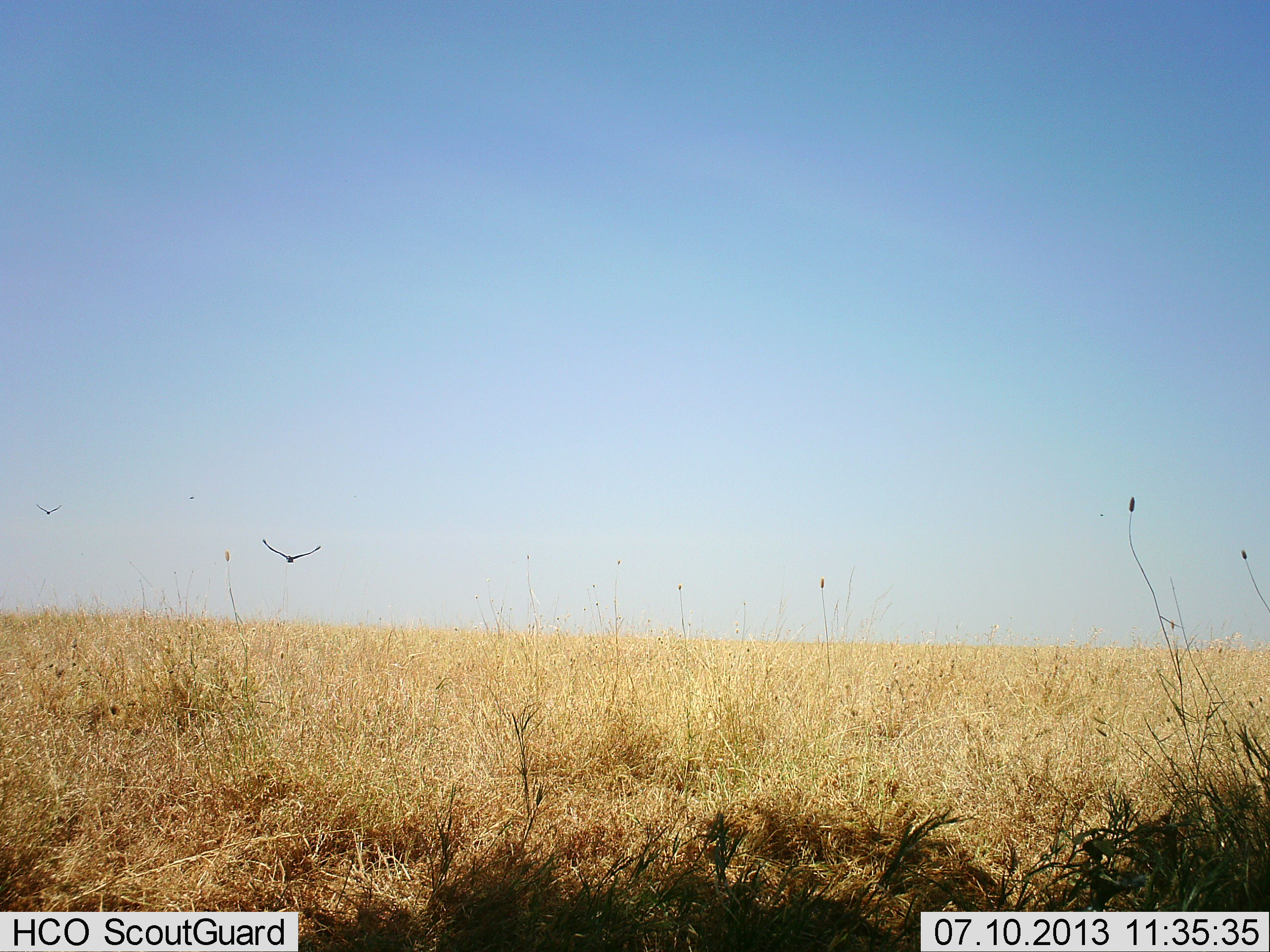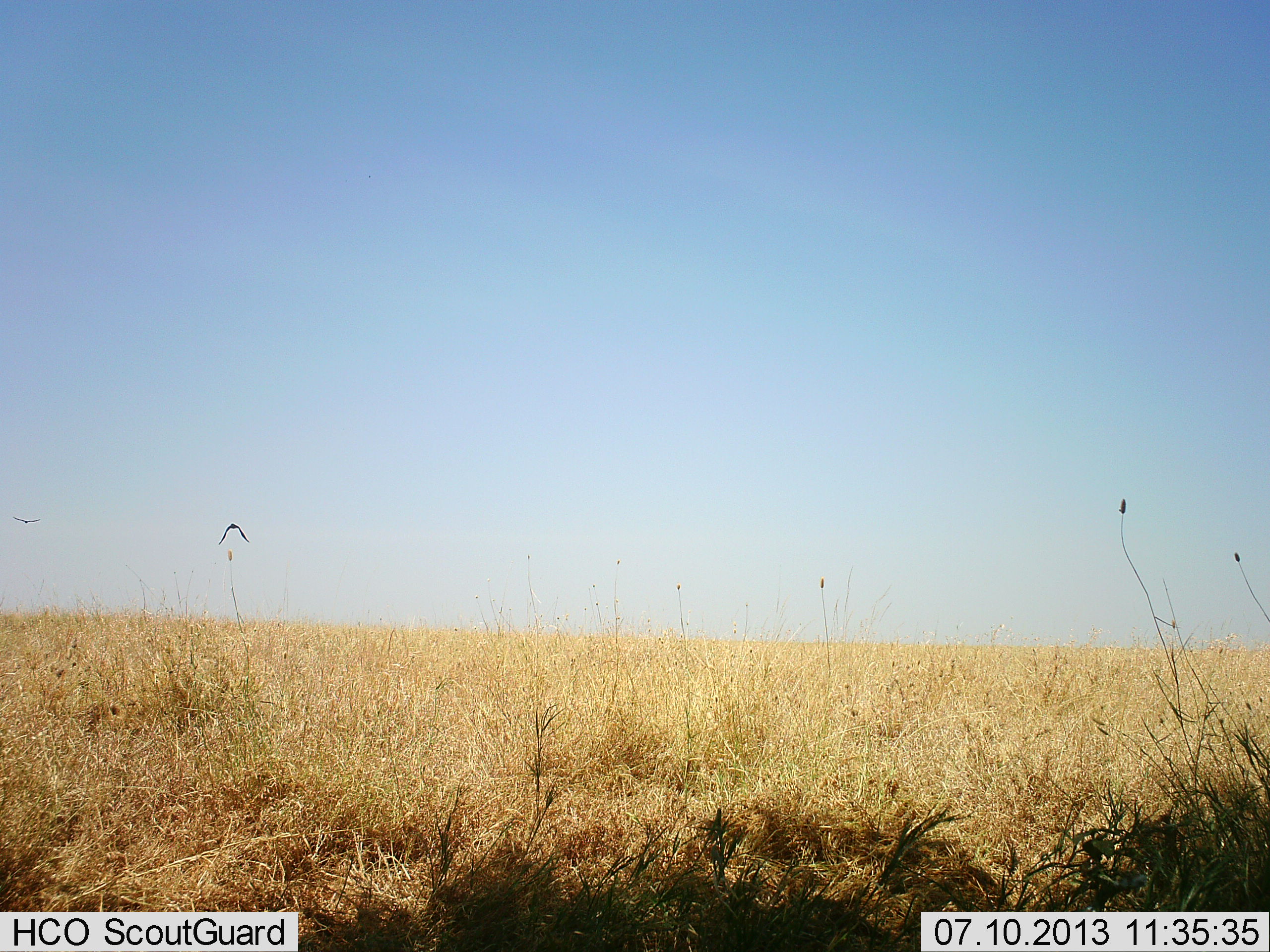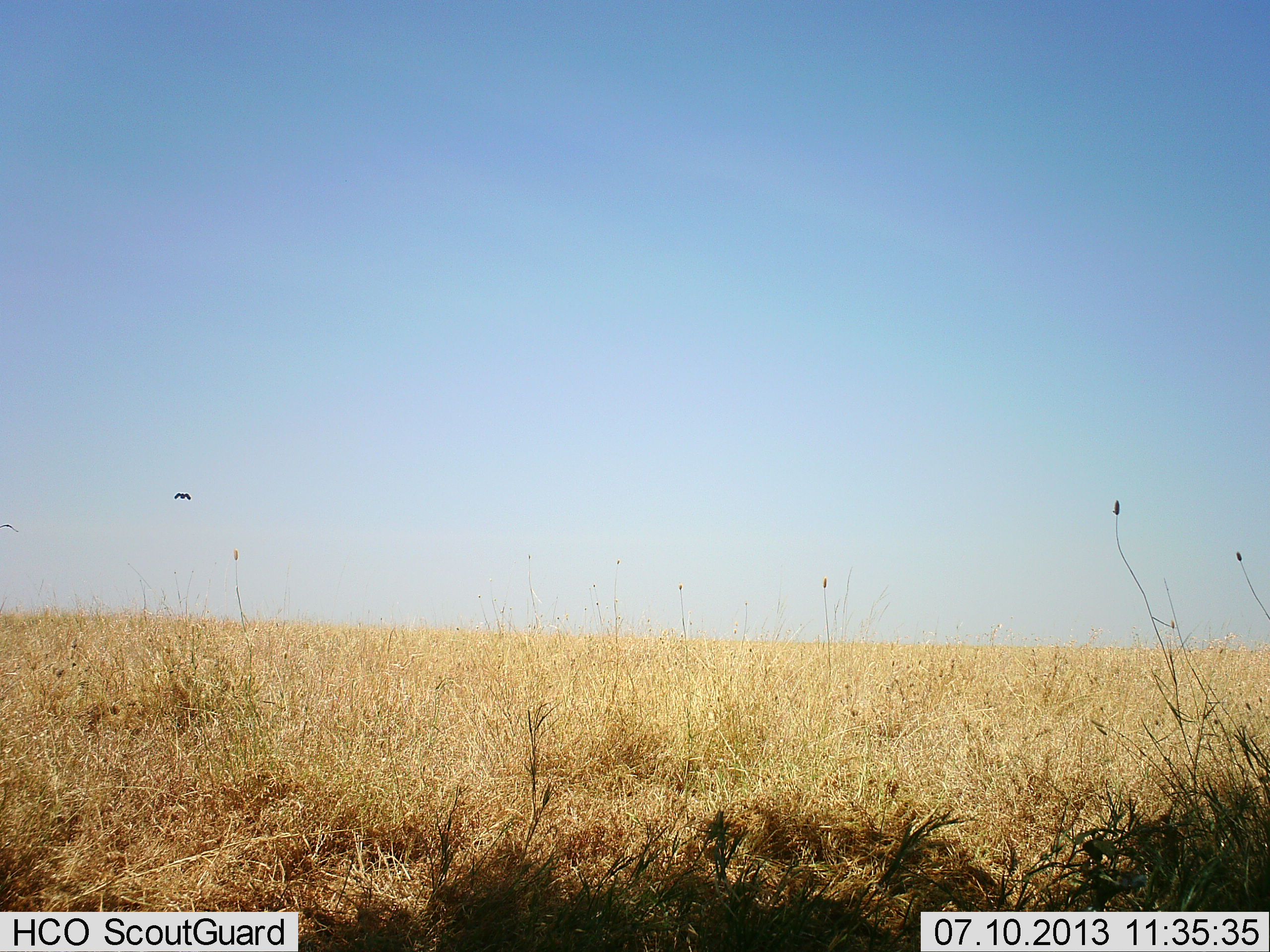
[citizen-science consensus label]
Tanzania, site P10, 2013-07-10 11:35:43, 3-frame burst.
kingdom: Animalia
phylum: Chordata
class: Aves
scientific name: Aves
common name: bird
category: otherbird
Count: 2.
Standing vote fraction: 0%.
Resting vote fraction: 0%.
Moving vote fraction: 100%.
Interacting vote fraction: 0%.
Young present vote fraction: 0%.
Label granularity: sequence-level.